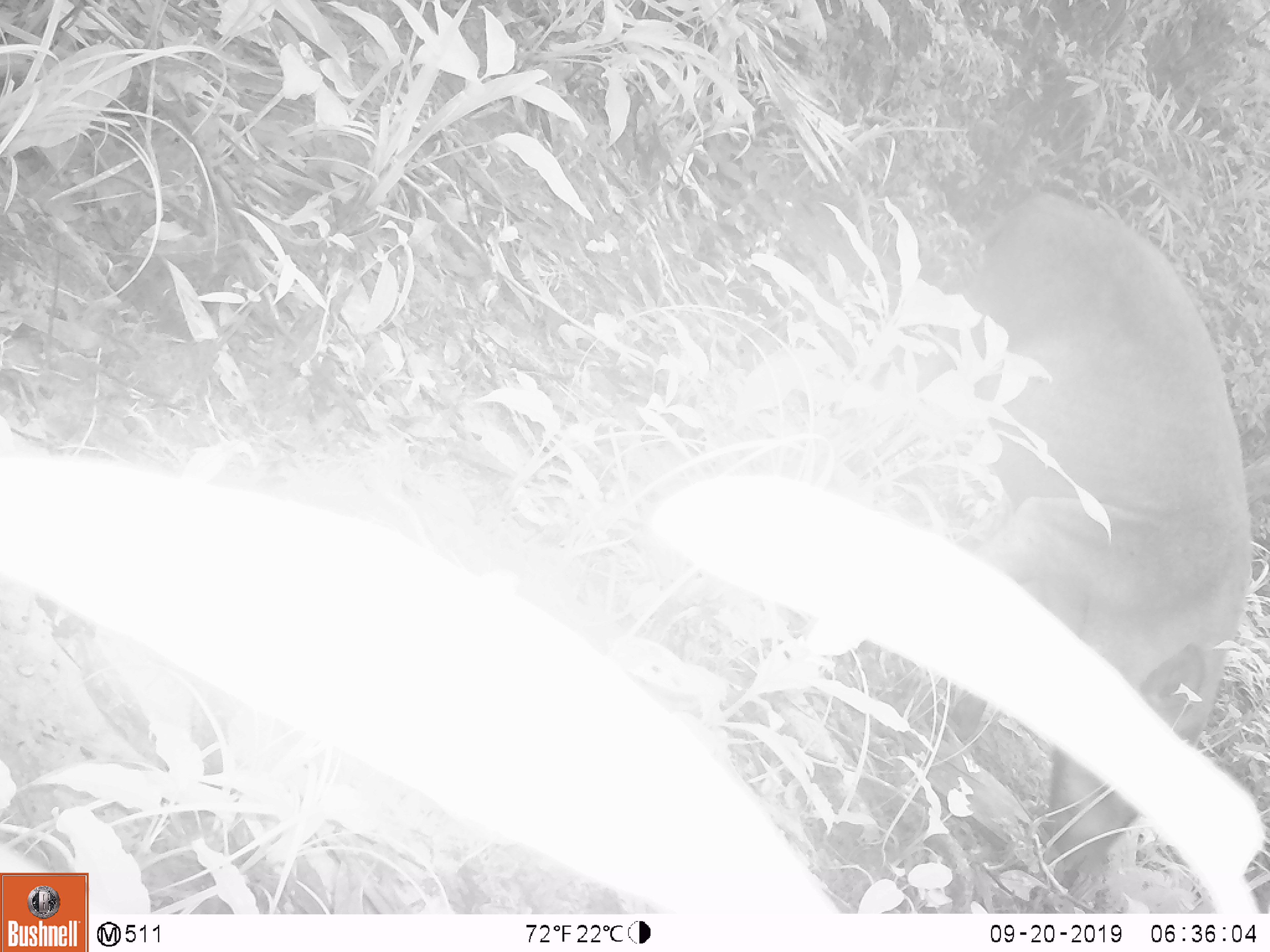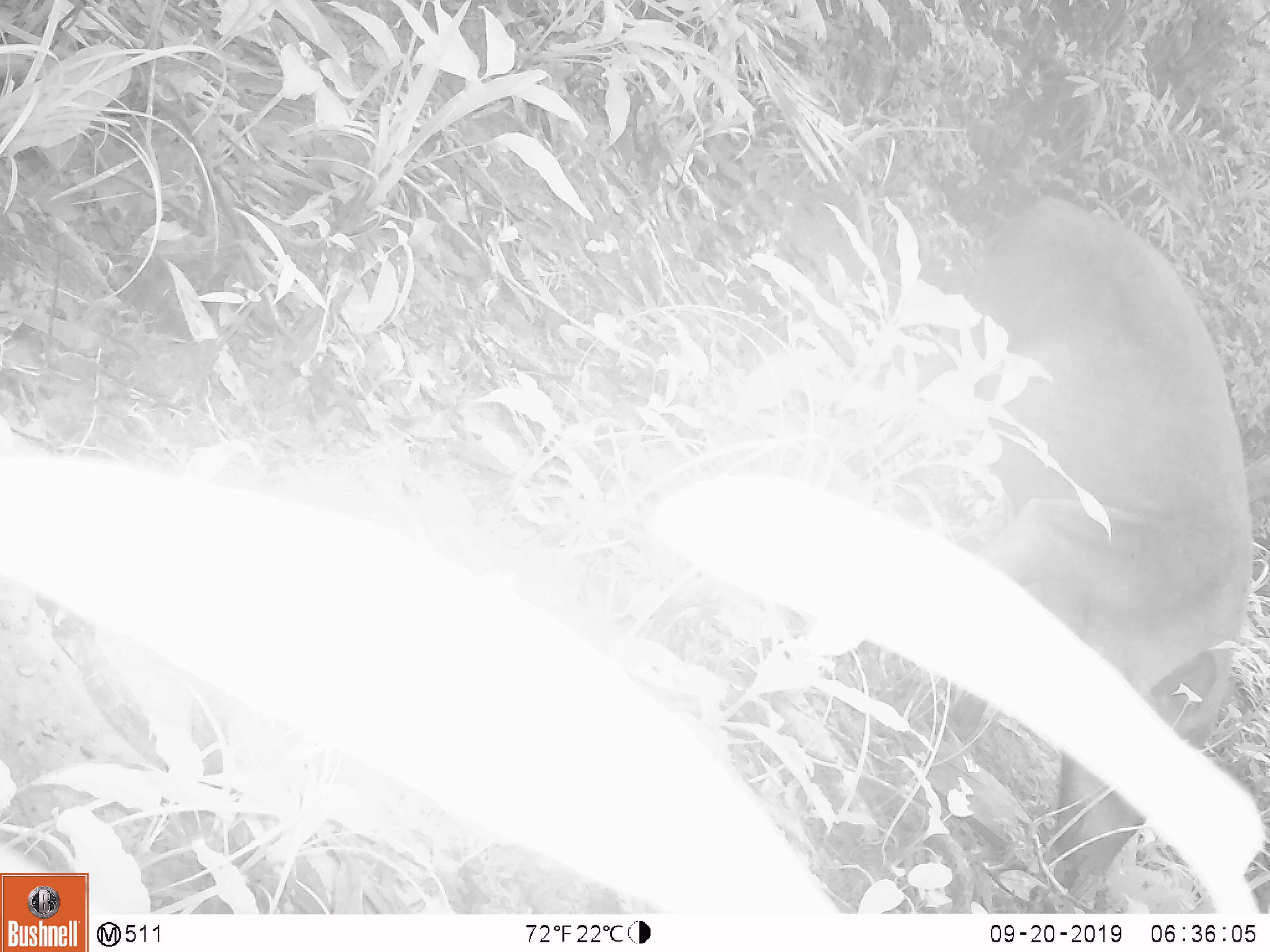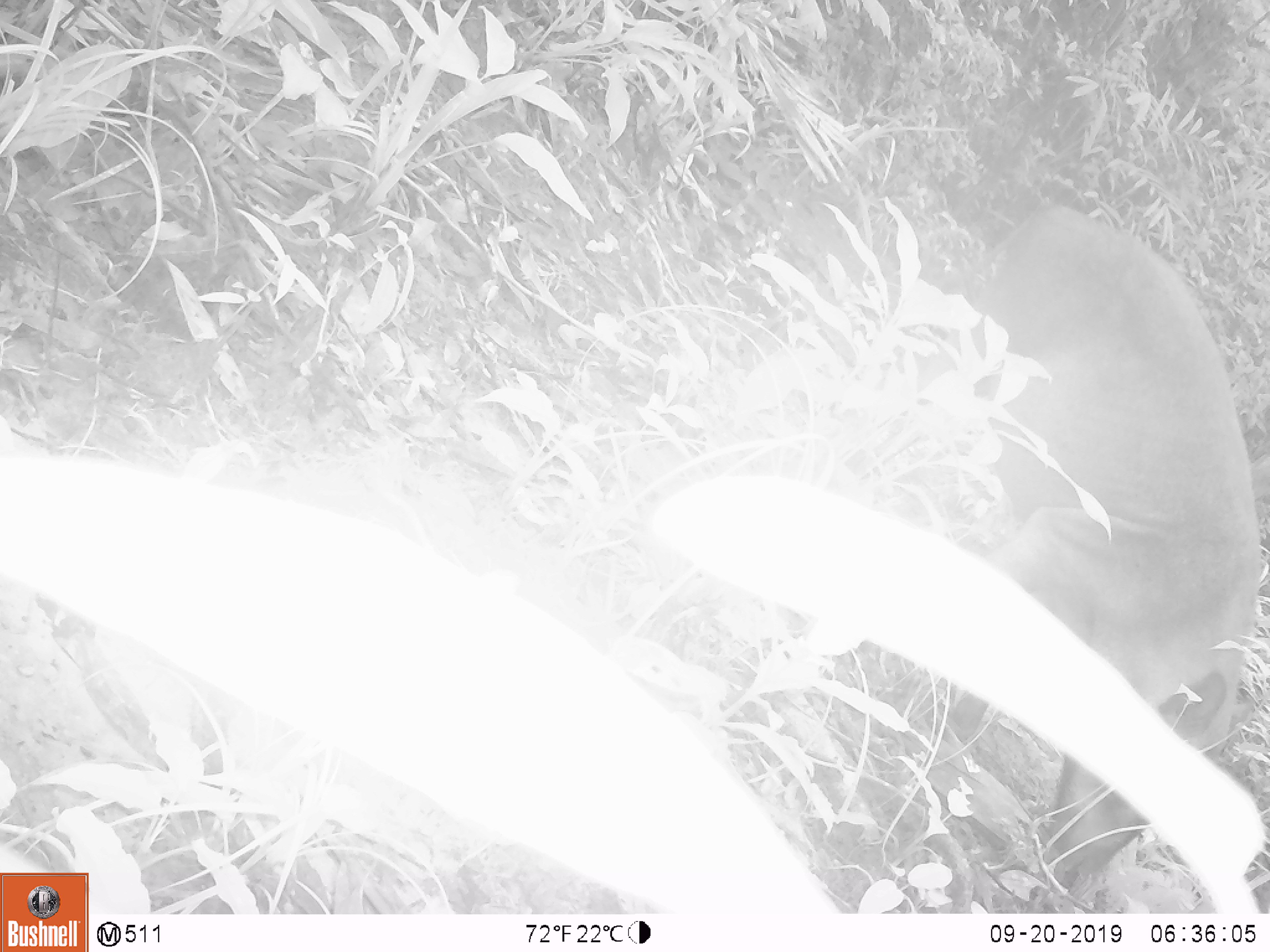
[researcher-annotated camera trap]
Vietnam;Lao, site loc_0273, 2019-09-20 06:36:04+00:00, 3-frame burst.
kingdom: Animalia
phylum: Chordata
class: Mammalia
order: Artiodactyla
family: Suidae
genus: Sus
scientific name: Sus scrofa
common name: eurasian wild pig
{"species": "eurasian wild pig (Sus scrofa)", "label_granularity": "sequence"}